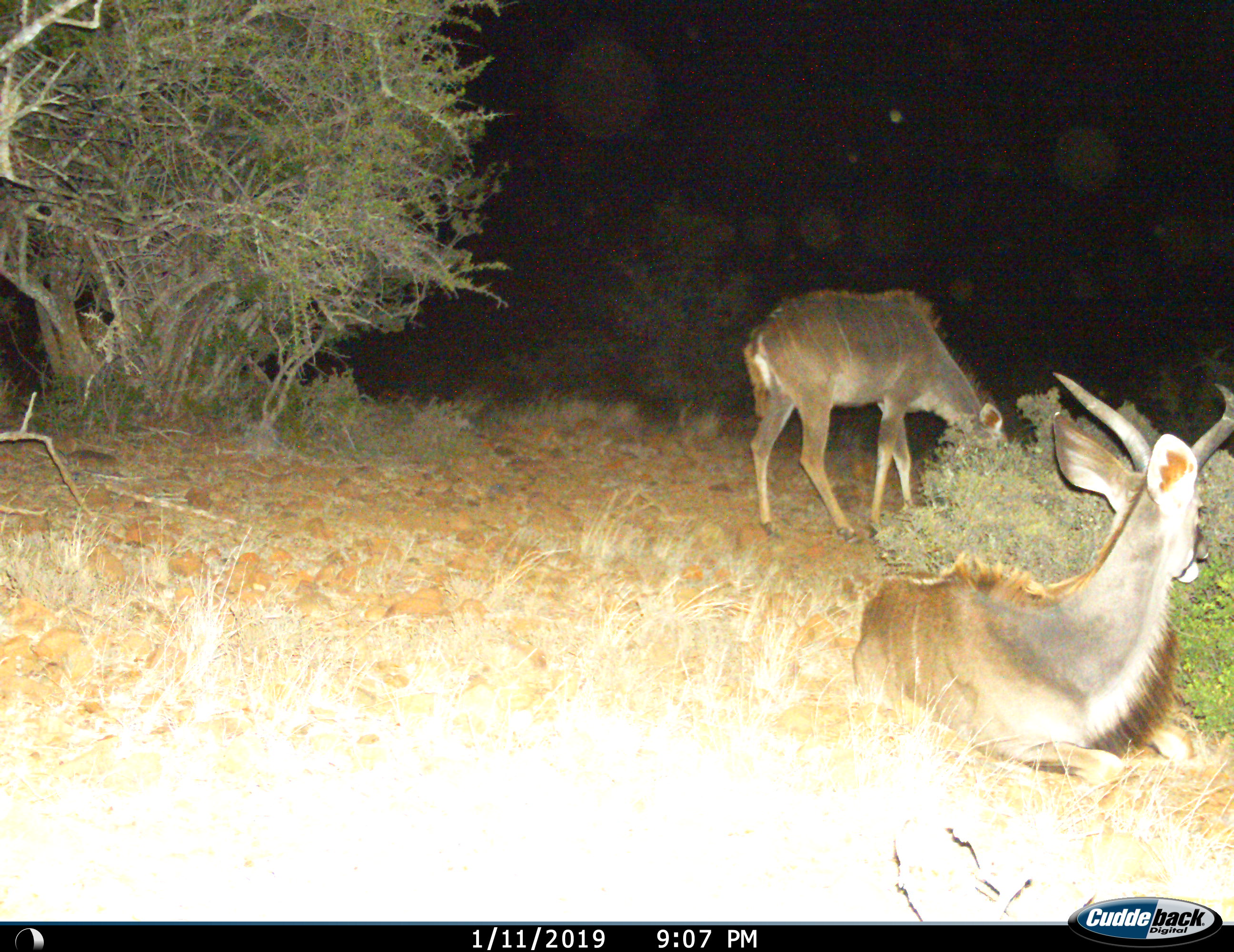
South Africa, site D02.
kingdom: Animalia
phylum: Chordata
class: Mammalia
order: Artiodactyla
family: Bovidae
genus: Tragelaphus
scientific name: Tragelaphus strepsiceros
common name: greater kudu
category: kudu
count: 2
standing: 57%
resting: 100%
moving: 0%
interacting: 0%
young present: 14%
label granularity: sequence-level